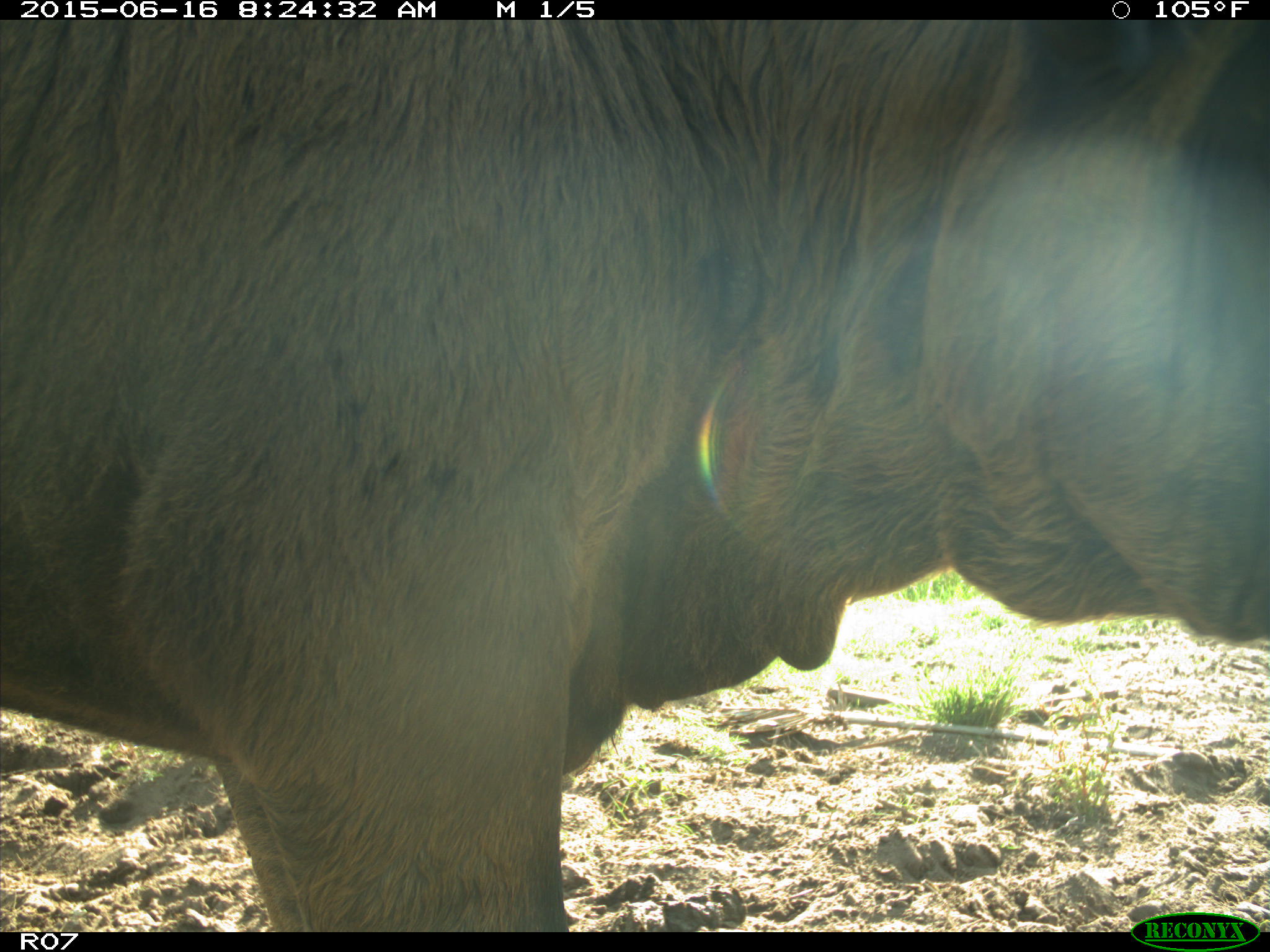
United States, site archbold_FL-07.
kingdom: Animalia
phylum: Chordata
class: Mammalia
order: Artiodactyla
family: Bovidae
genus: Bos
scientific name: Bos taurus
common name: domestic cow